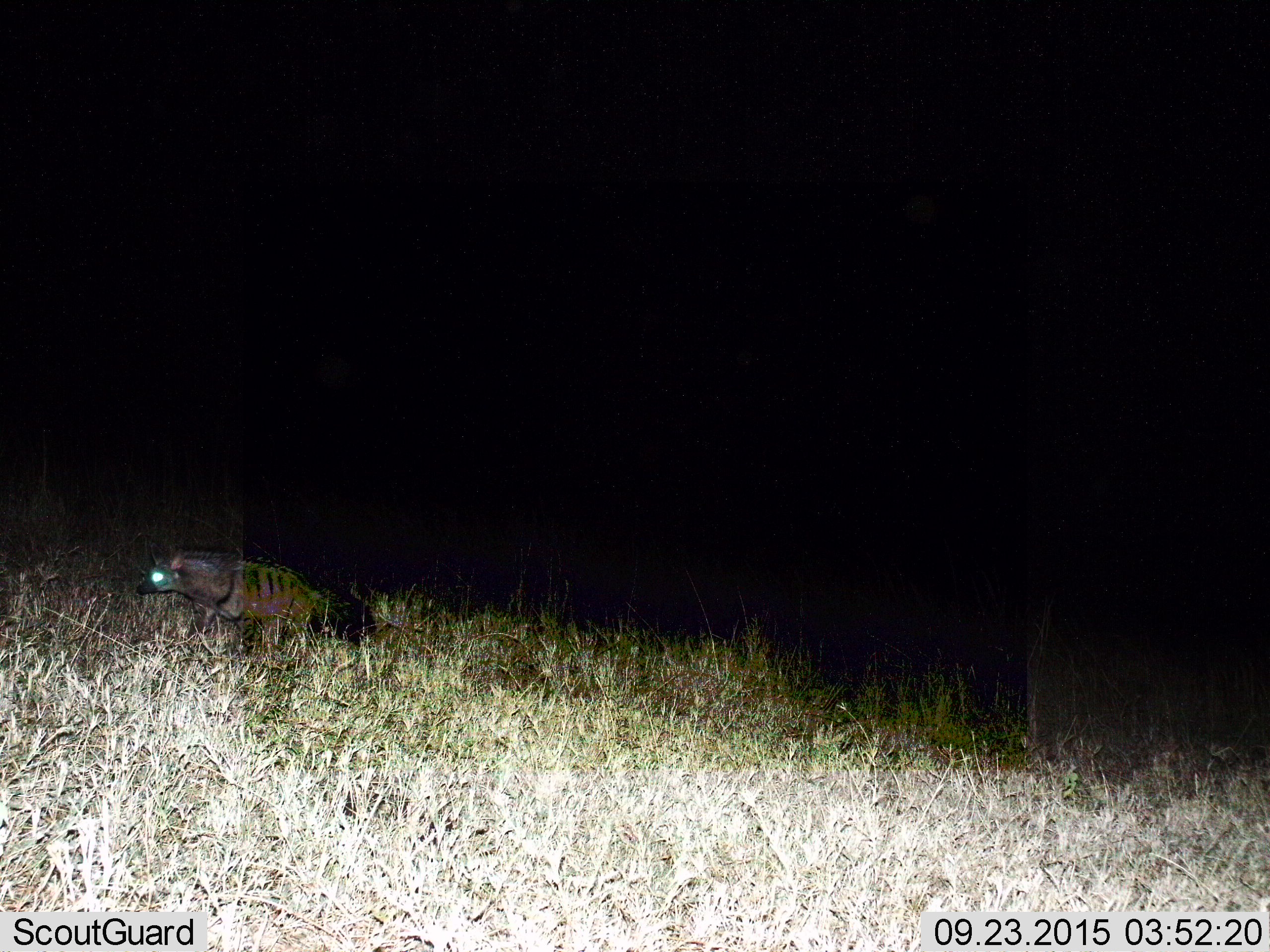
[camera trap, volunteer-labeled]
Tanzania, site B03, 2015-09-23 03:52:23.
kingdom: Animalia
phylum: Chordata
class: Mammalia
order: Carnivora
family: Hyaenidae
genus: Hyaena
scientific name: Hyaena hyaena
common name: striped hyena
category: hyenastriped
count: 1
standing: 13%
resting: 0%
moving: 87%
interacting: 0%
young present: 0%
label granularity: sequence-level